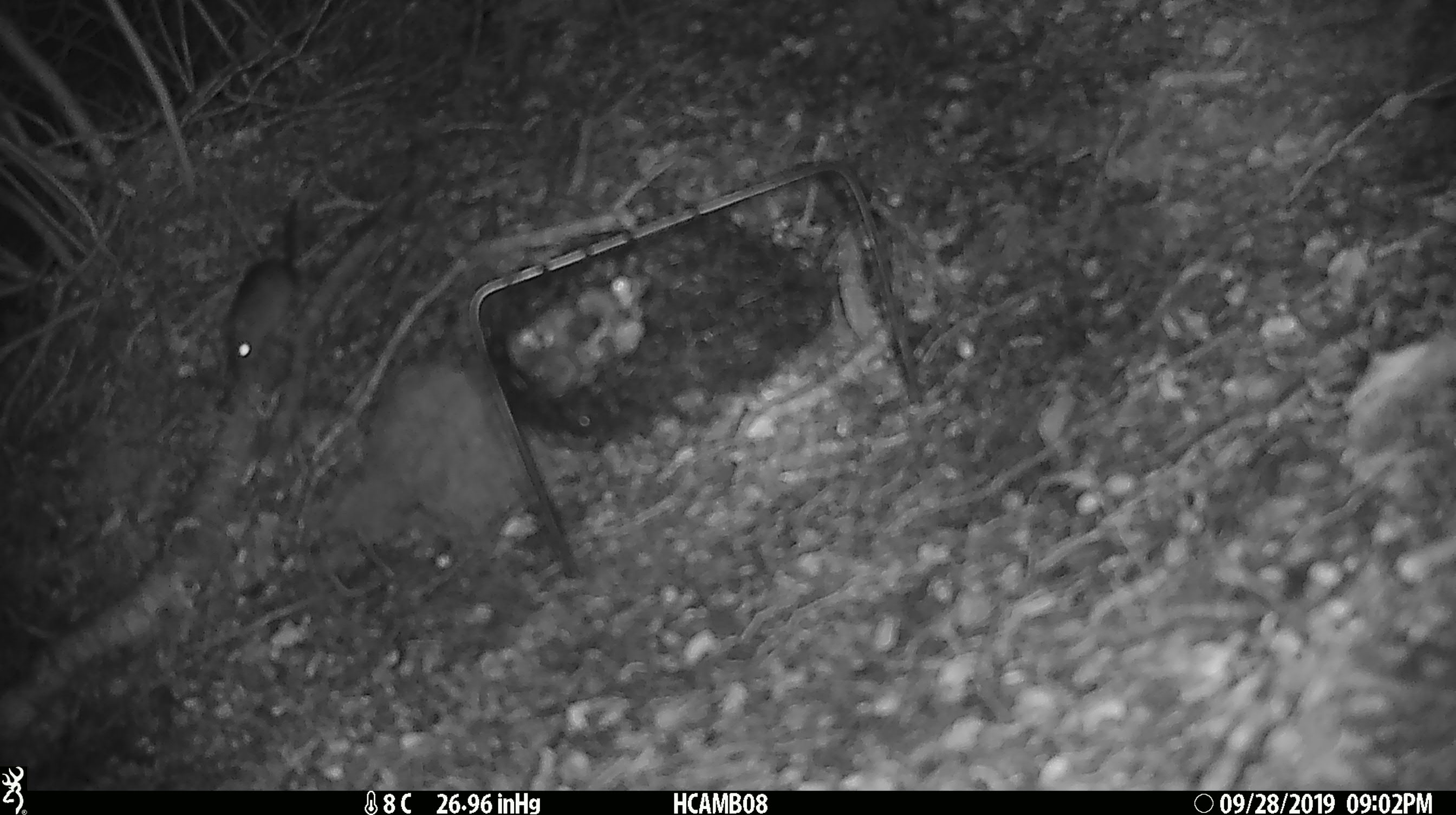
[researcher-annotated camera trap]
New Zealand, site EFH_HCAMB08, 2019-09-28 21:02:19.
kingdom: Animalia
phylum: Chordata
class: Mammalia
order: Rodentia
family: Muridae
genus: Mus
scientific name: Mus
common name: mouse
Mouse (Mus).